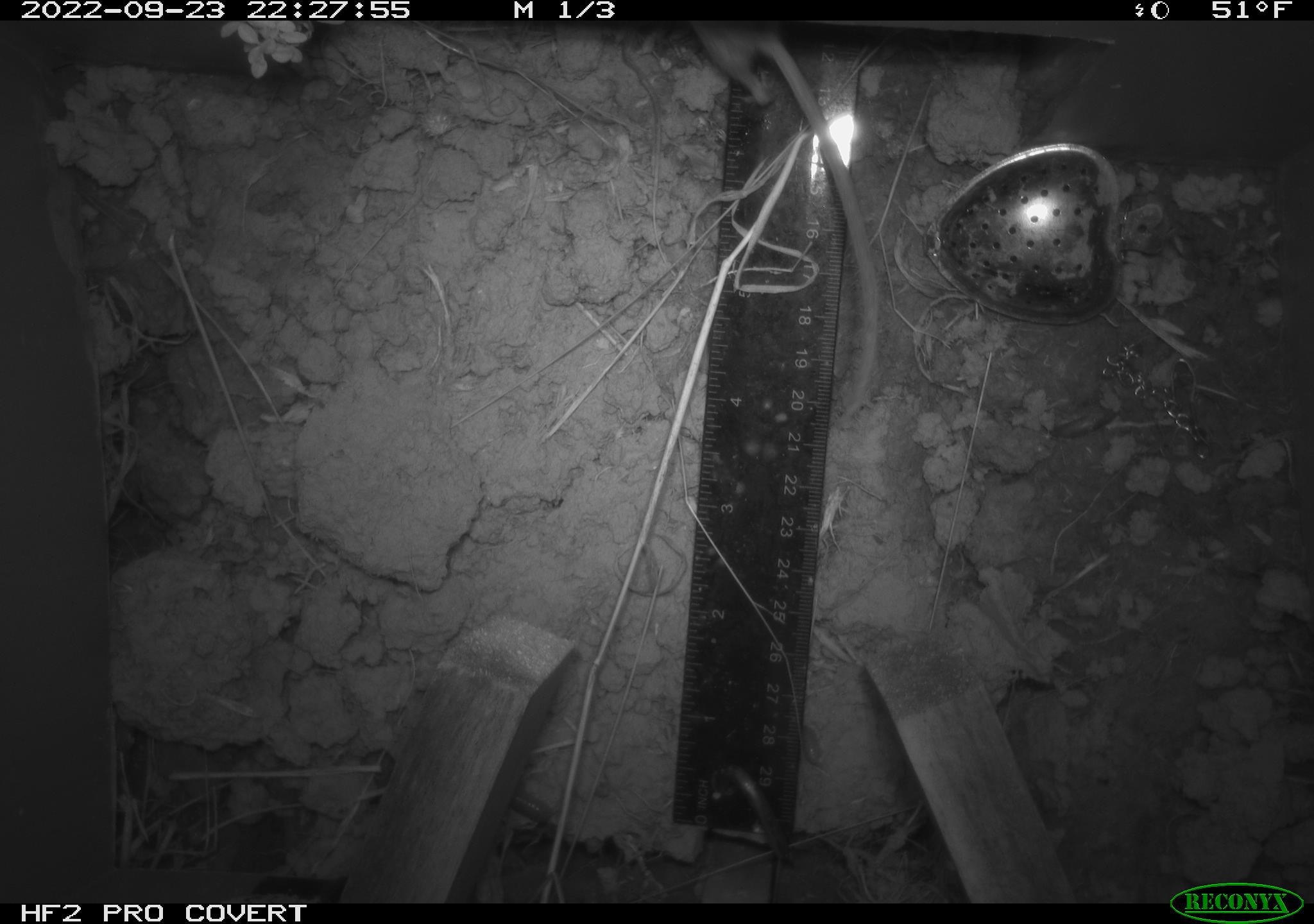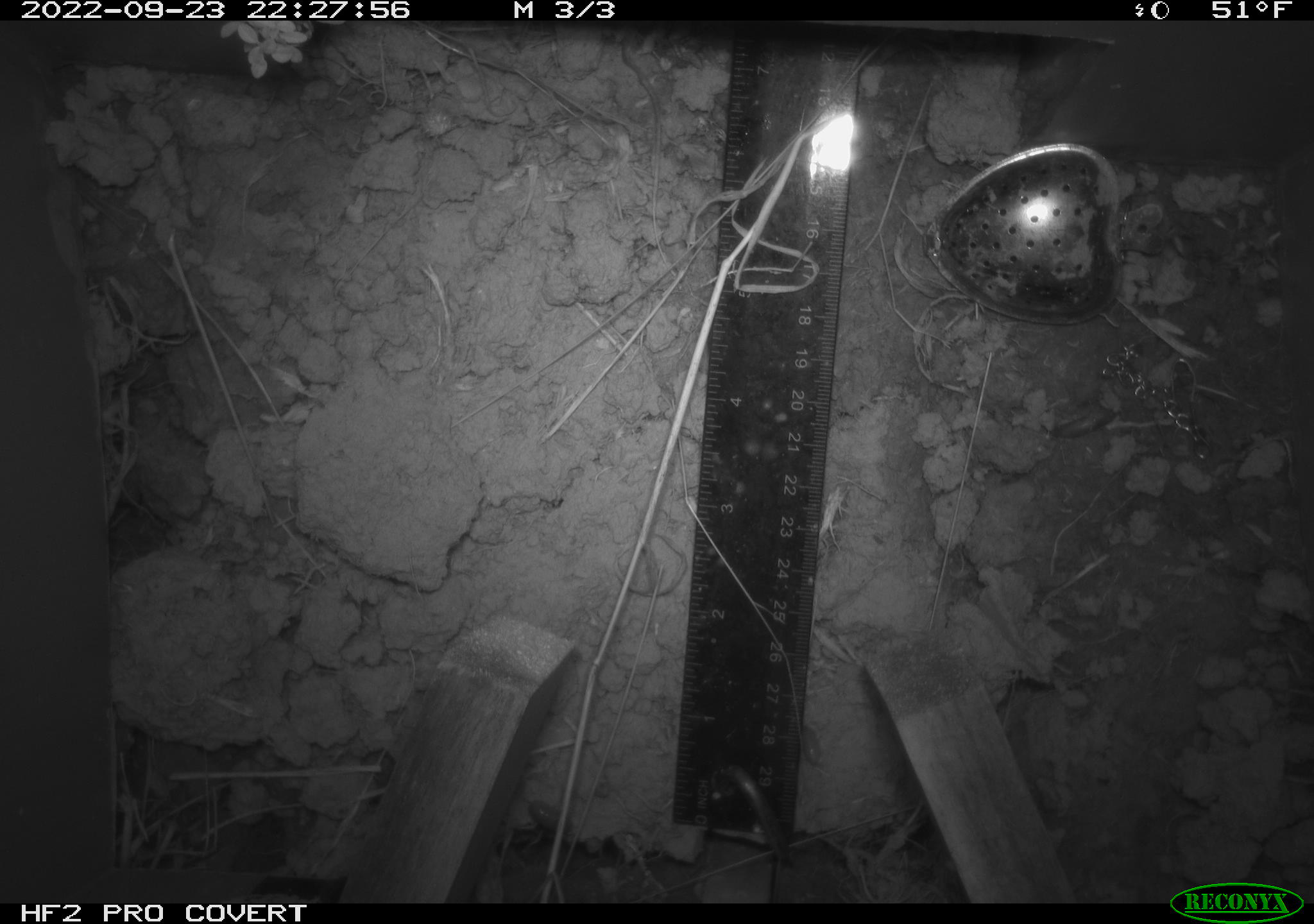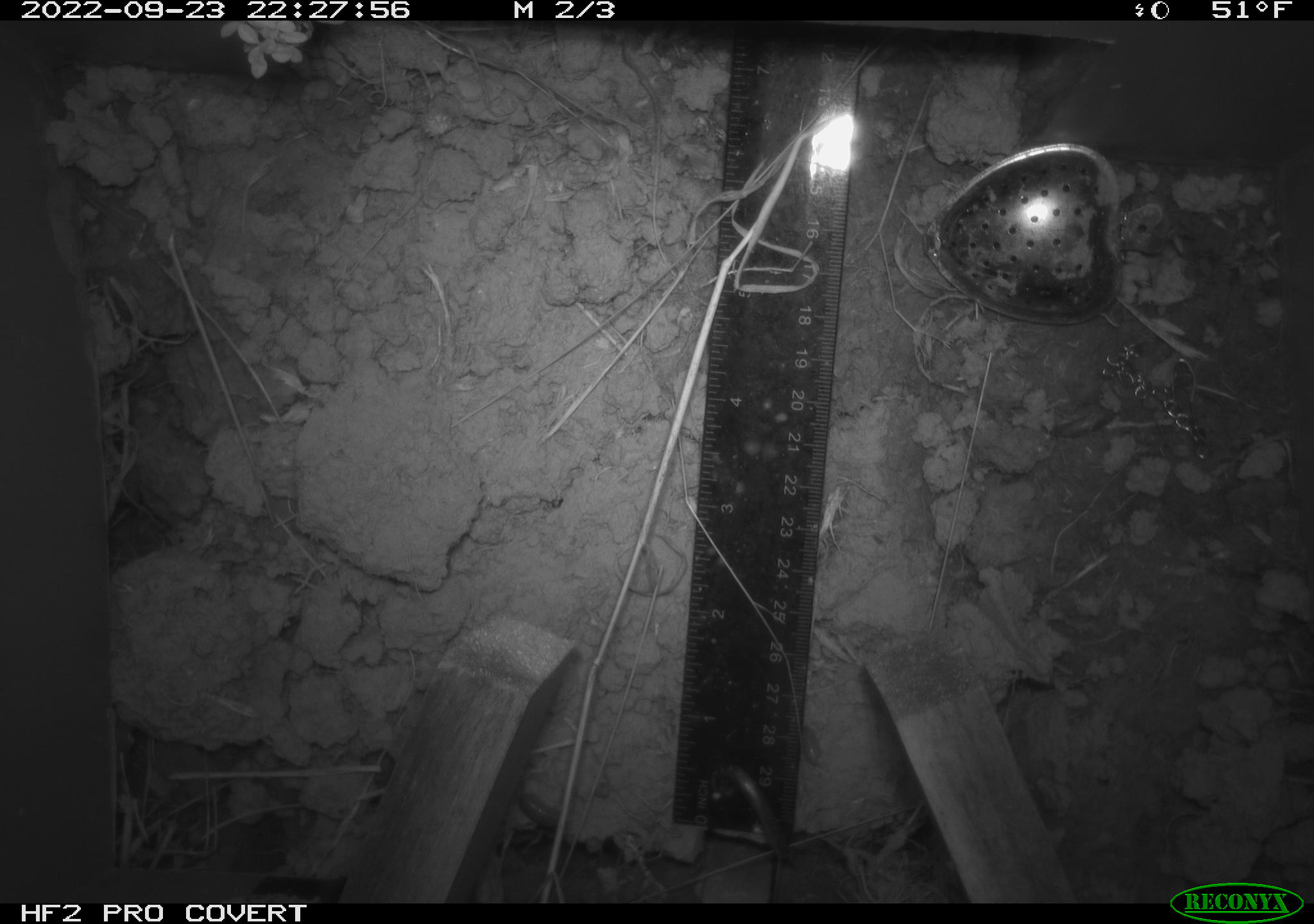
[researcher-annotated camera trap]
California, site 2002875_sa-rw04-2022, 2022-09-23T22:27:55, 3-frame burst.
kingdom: Animalia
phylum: Chordata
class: Mammalia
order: Rodentia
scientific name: Rodentia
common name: mouse species